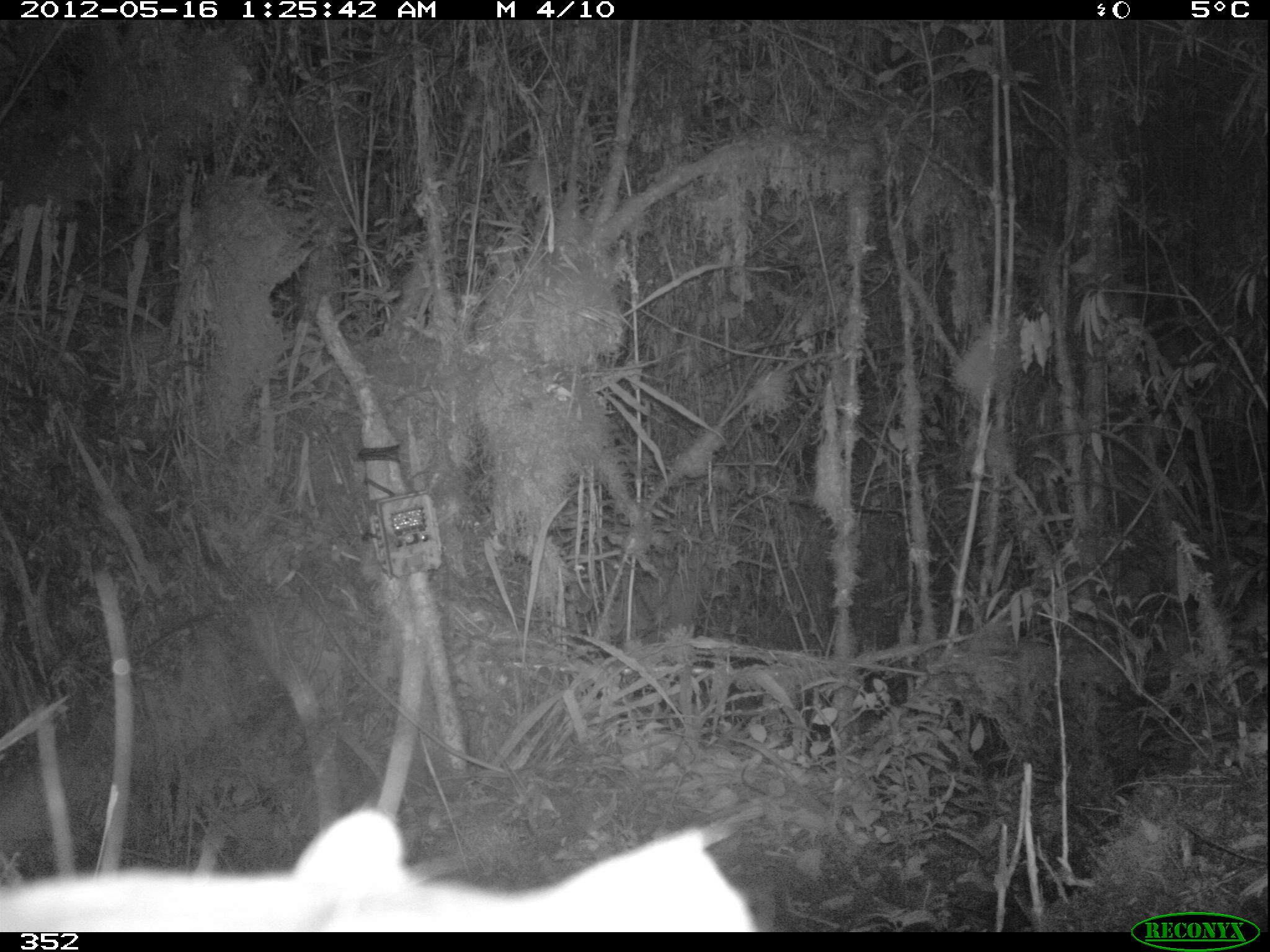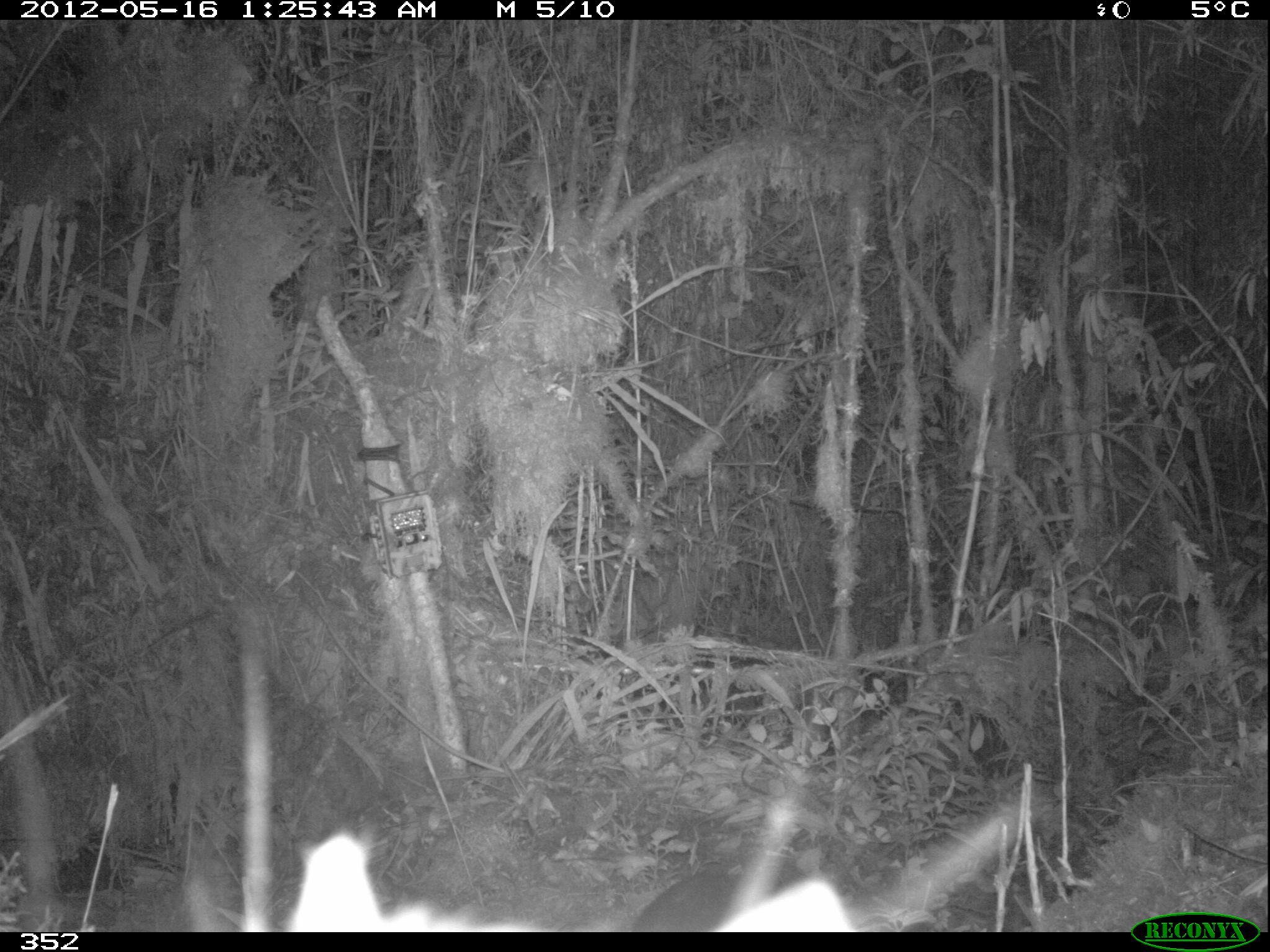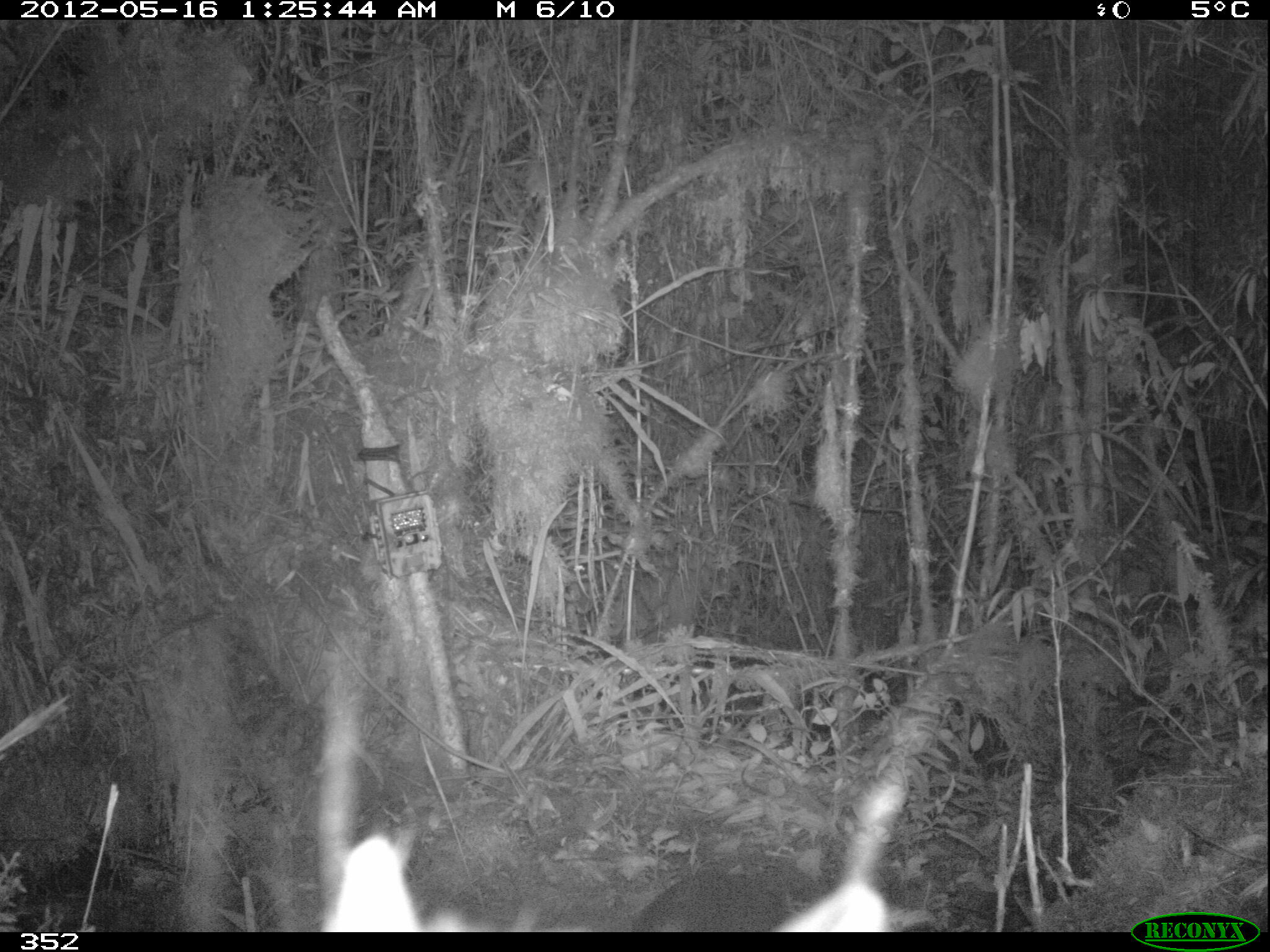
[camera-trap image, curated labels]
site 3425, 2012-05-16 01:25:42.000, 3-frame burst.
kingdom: Animalia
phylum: Chordata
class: Mammalia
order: Rodentia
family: Cuniculidae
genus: Cuniculus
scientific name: Cuniculus taczanowskii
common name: mountain paca